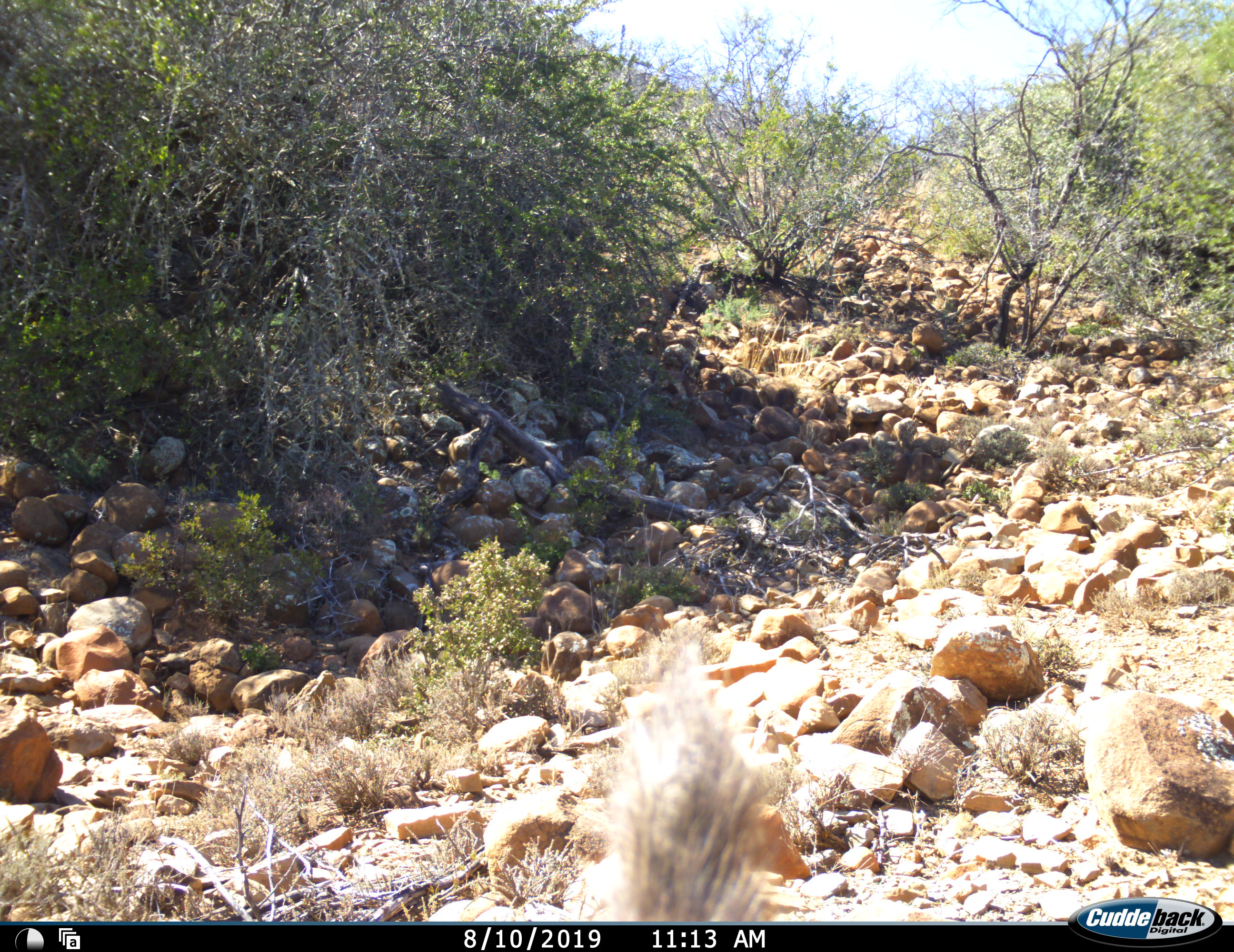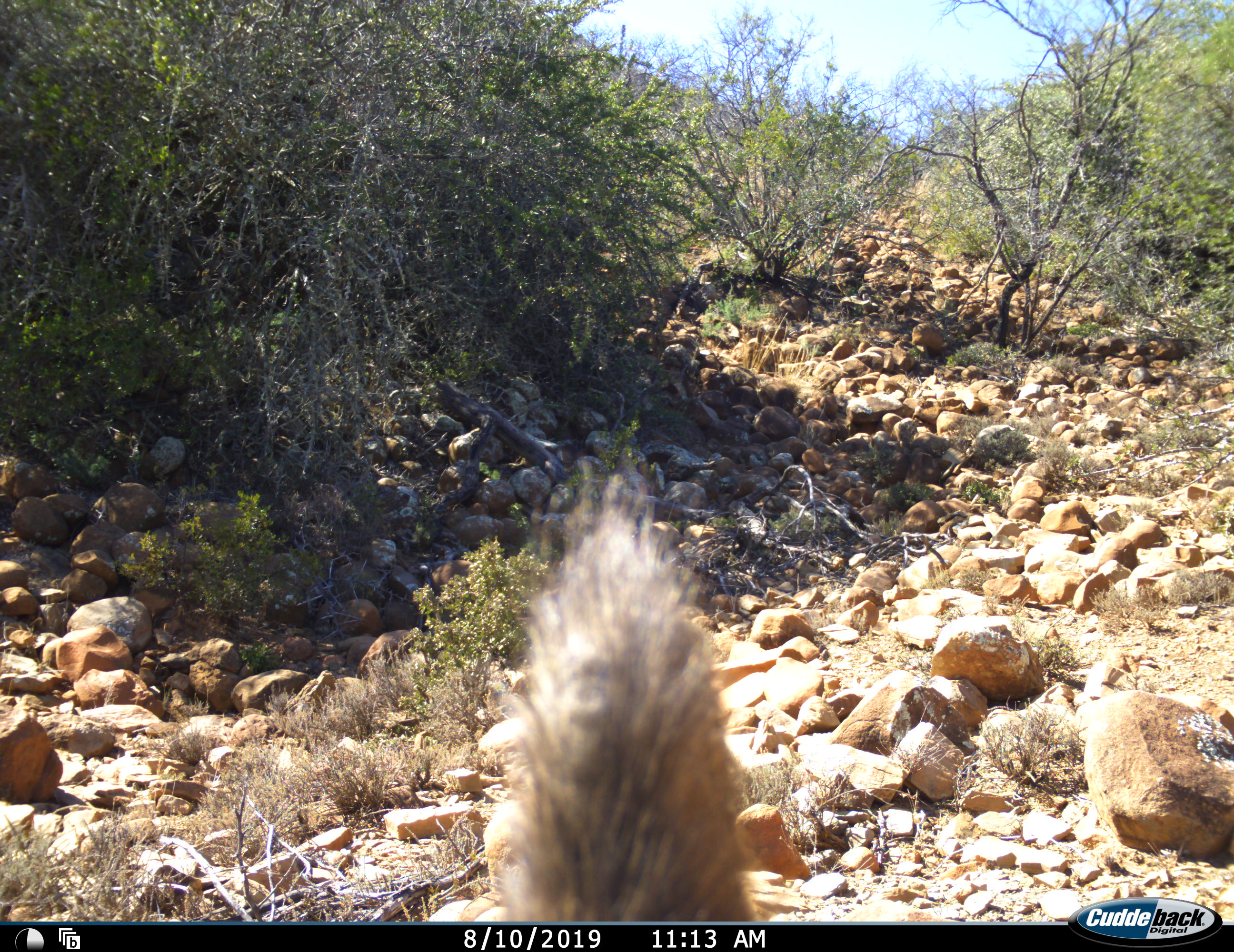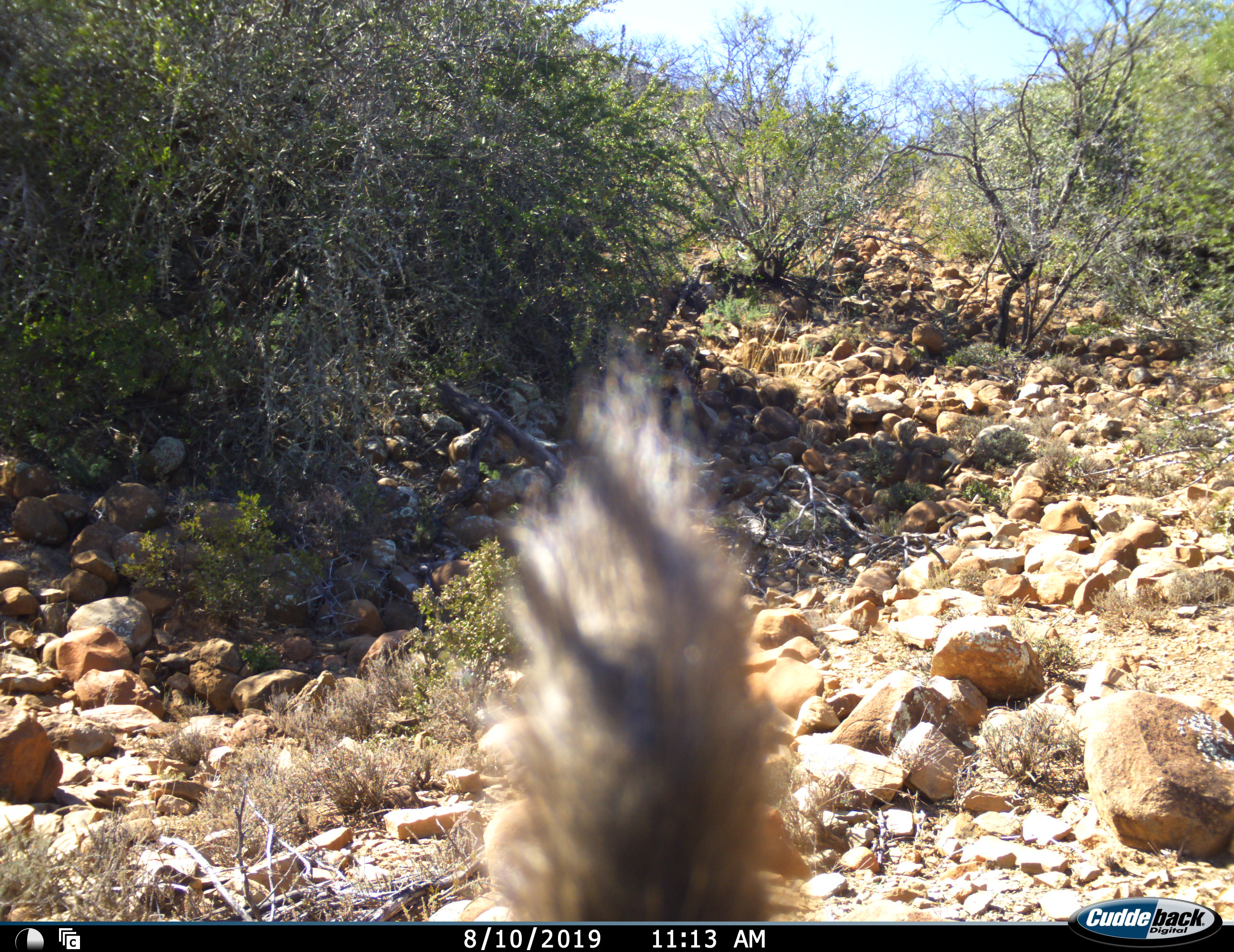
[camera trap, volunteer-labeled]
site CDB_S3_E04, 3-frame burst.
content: unidentified animal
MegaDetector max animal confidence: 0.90